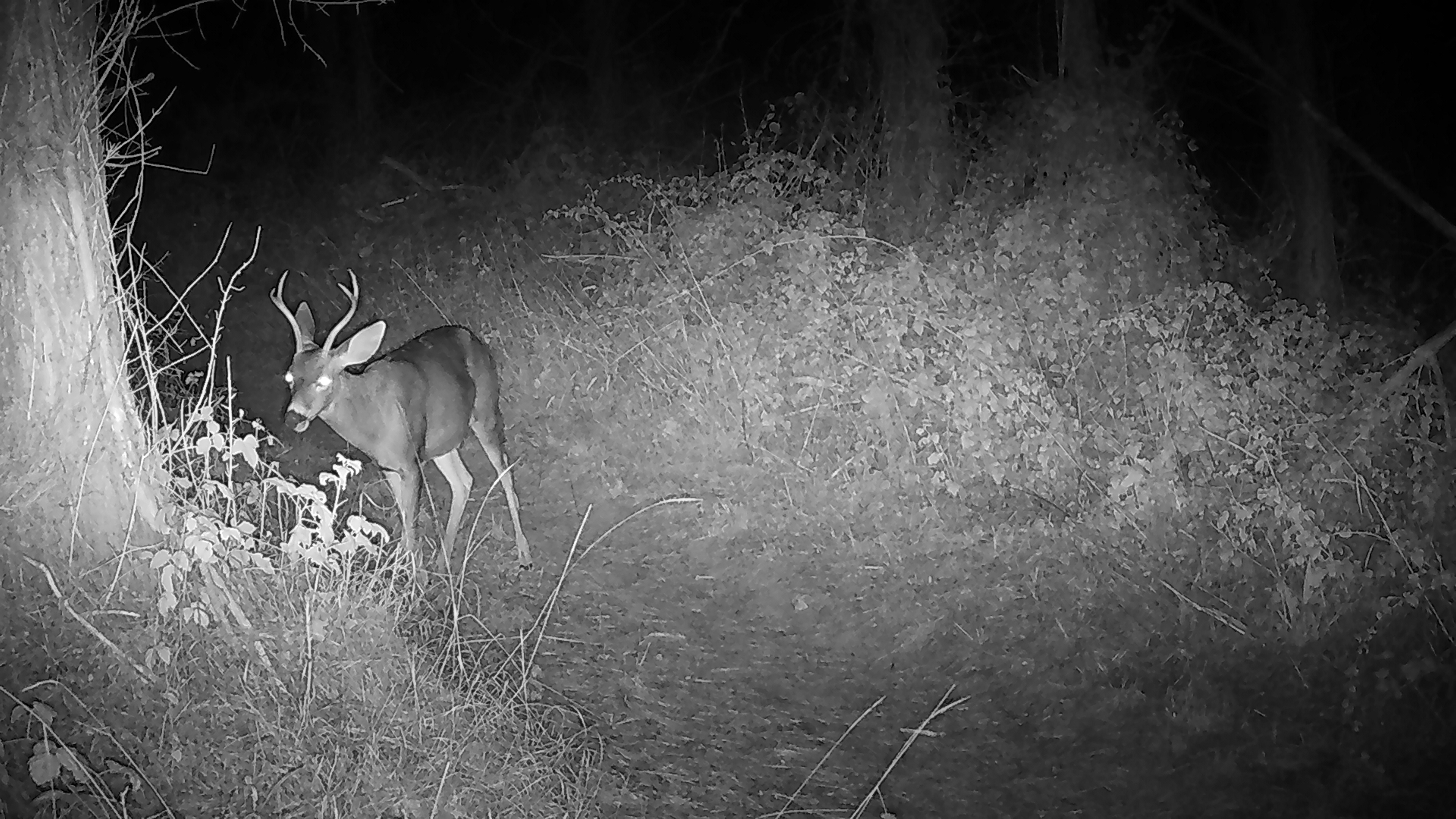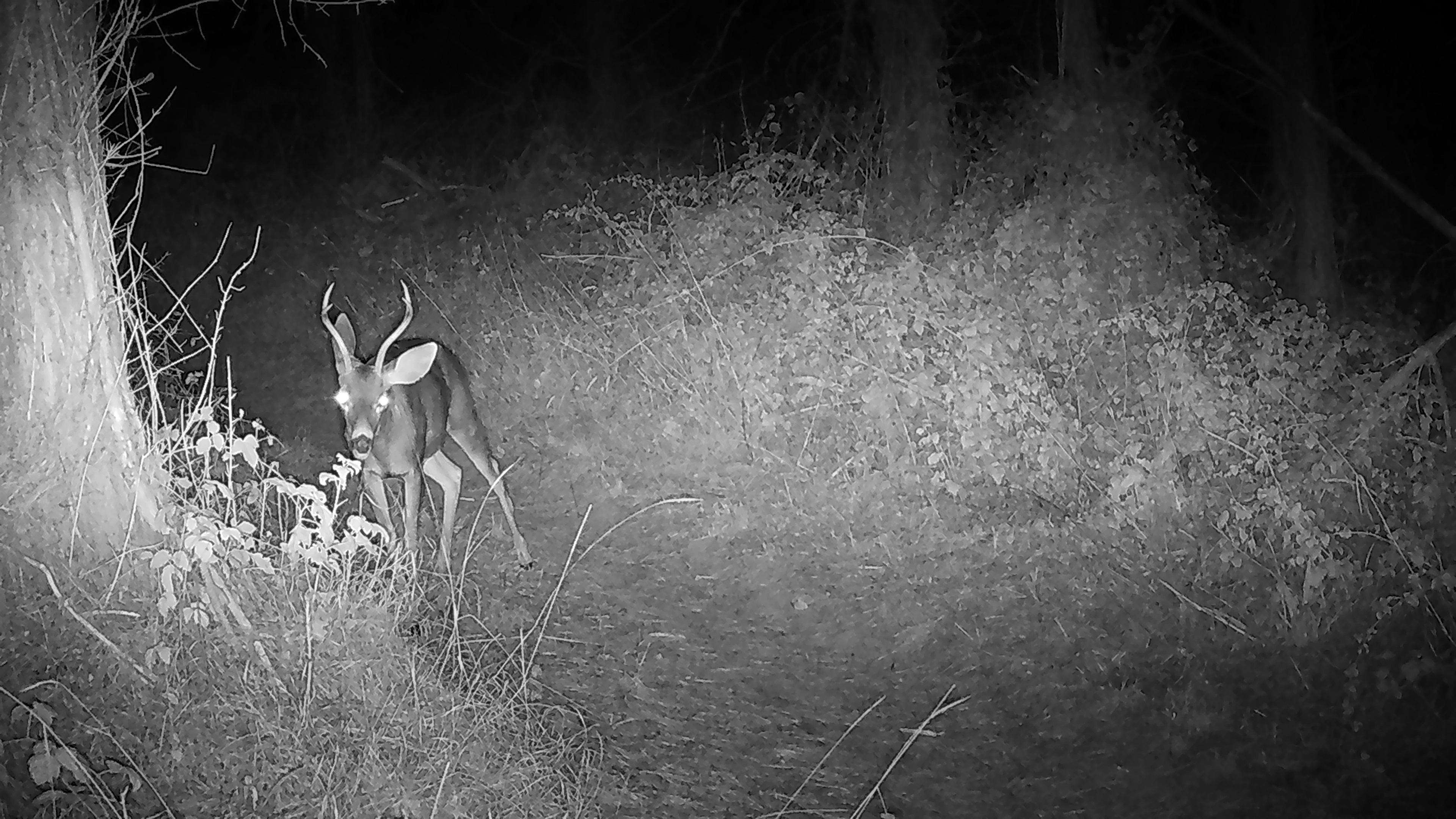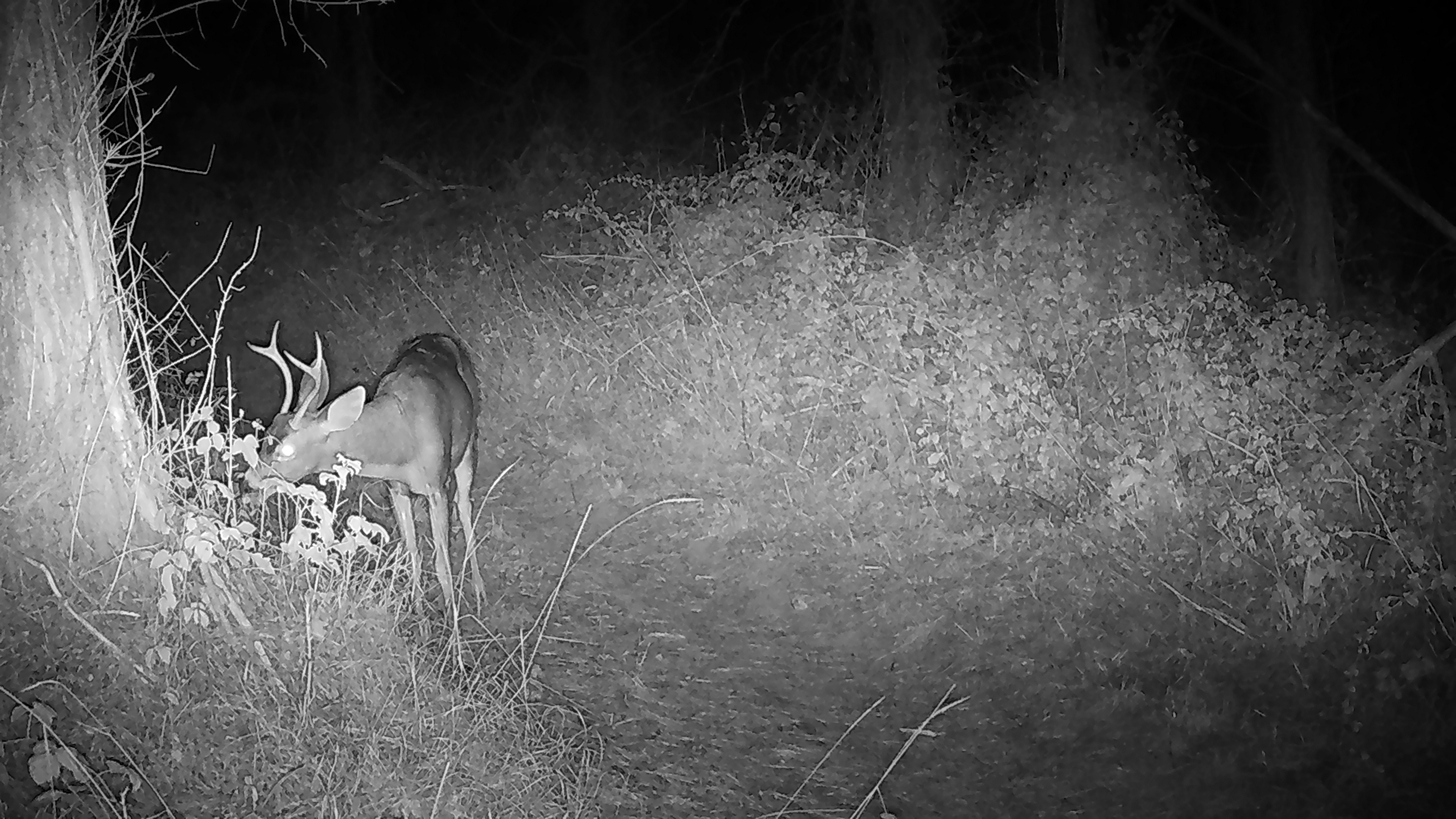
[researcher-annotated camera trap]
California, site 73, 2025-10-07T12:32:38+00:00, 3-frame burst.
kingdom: Animalia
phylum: Chordata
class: Mammalia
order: Artiodactyla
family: Cervidae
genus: Odocoileus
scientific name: Odocoileus hemionus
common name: mule deer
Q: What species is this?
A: Mule deer (Odocoileus hemionus).